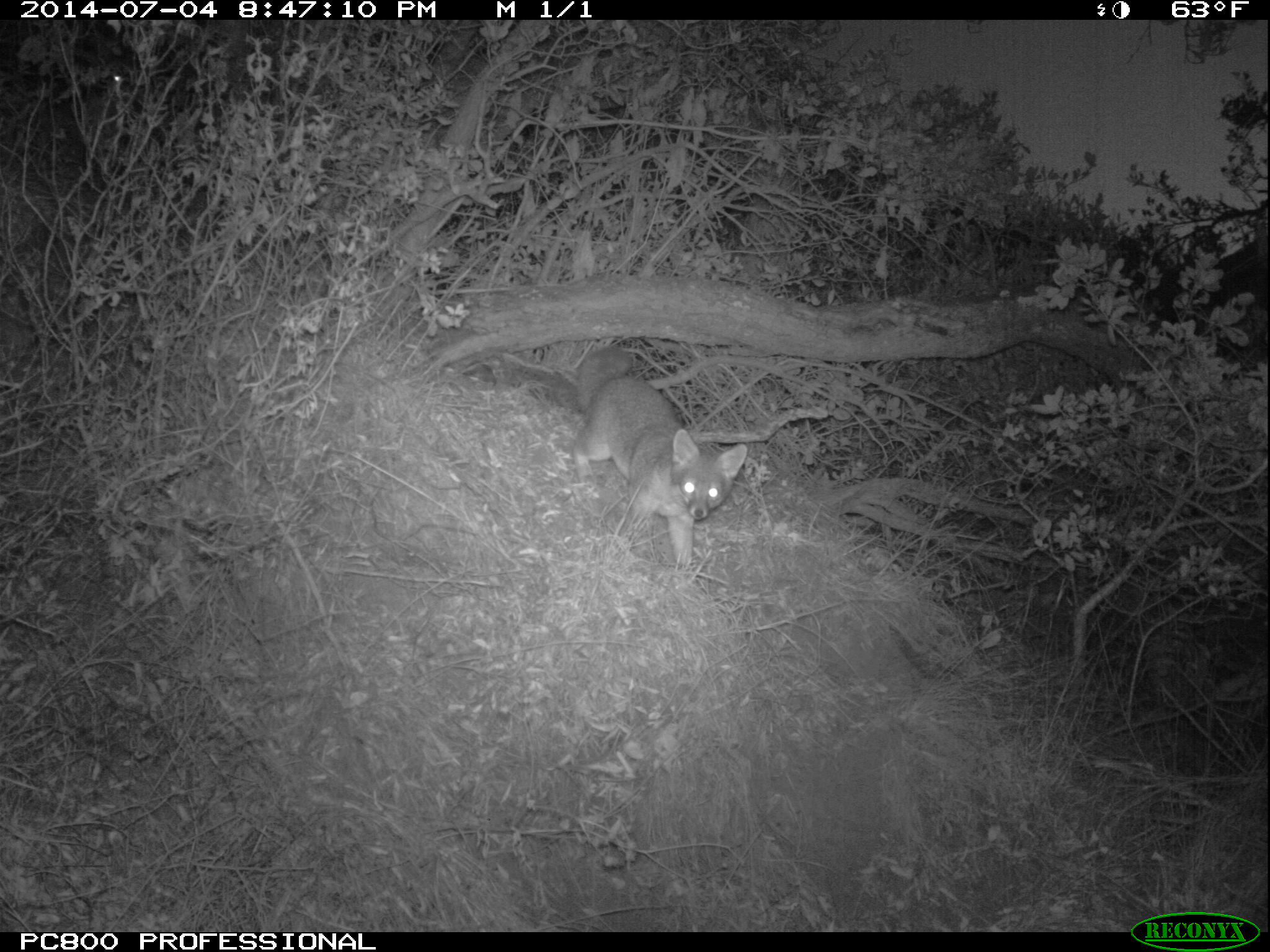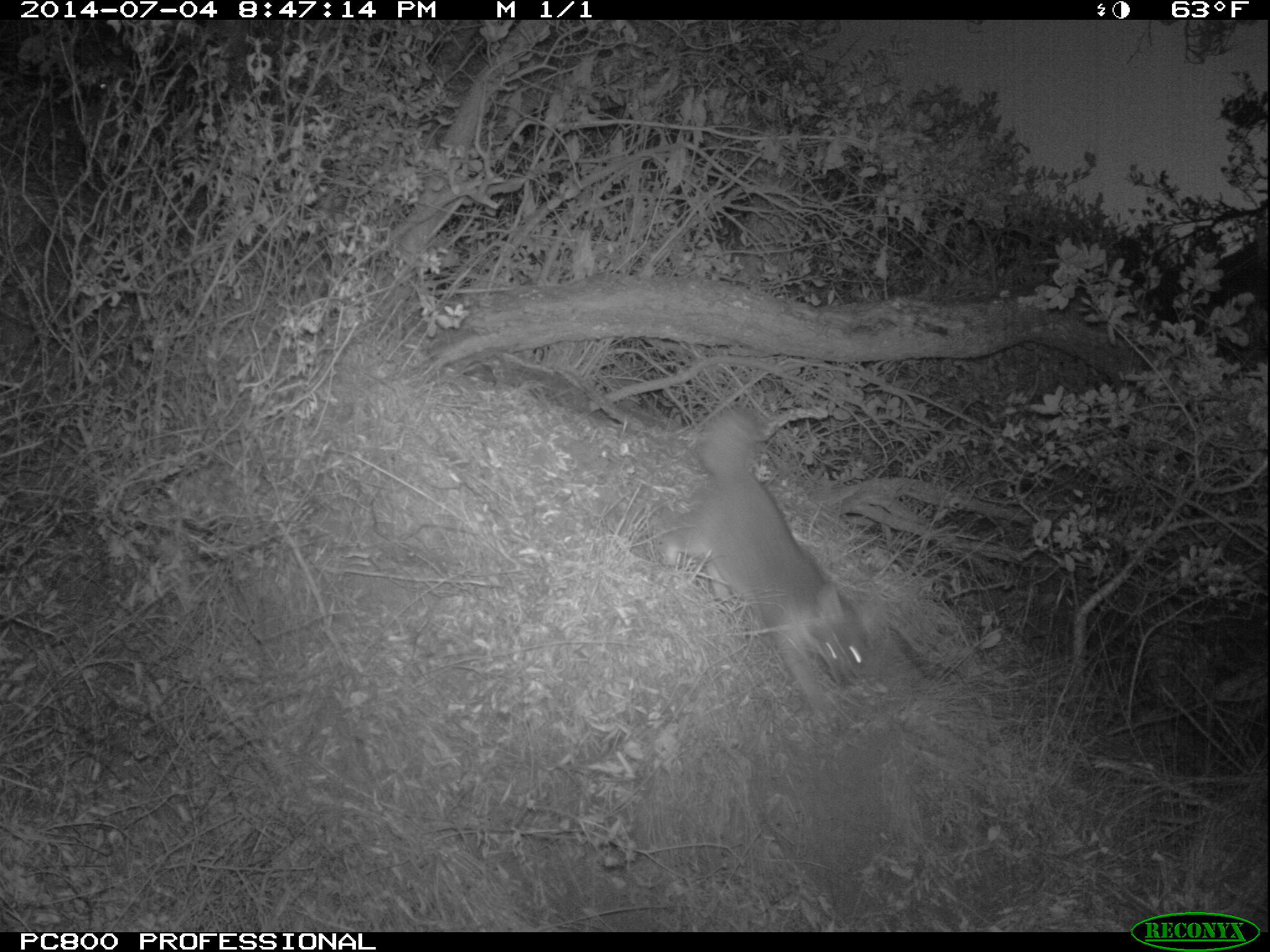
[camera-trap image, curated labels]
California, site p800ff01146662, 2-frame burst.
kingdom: Animalia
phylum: Chordata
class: Mammalia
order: Carnivora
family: Canidae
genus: Urocyon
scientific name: Urocyon littoralis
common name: island fox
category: fox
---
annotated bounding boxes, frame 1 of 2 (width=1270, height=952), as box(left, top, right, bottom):
fox: box(571, 345, 748, 570)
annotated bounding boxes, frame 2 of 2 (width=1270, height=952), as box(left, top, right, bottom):
fox: box(662, 410, 877, 722)